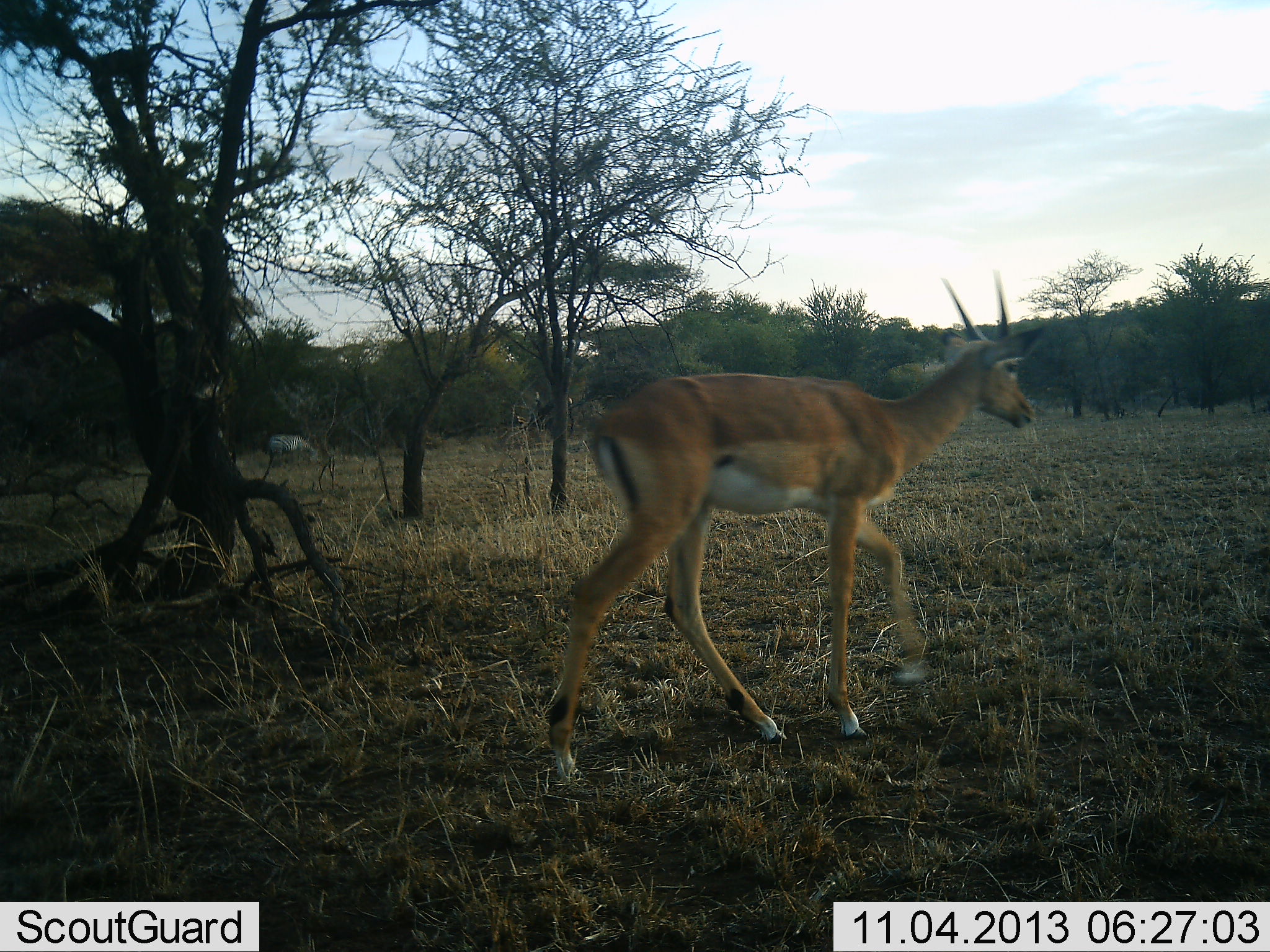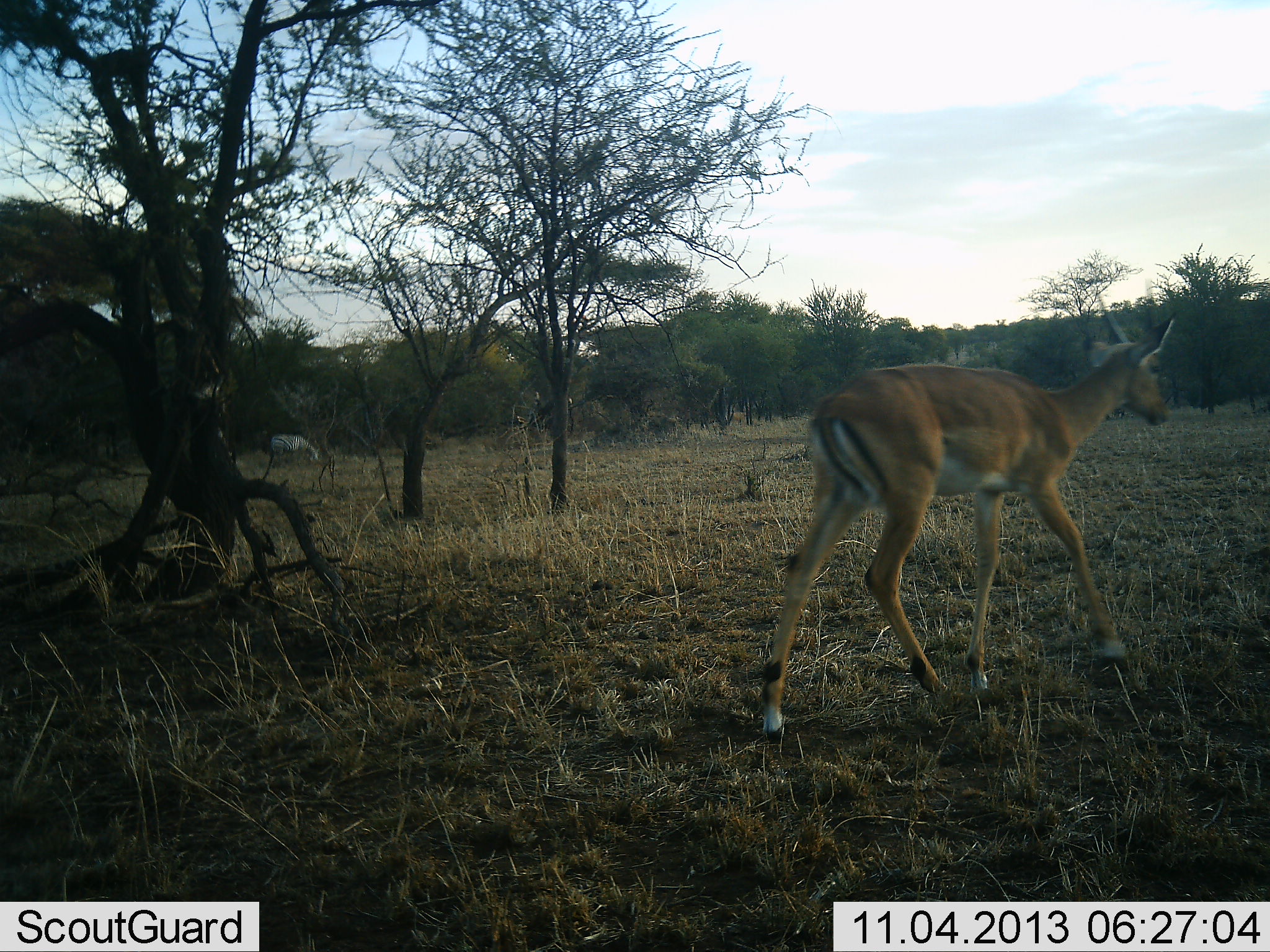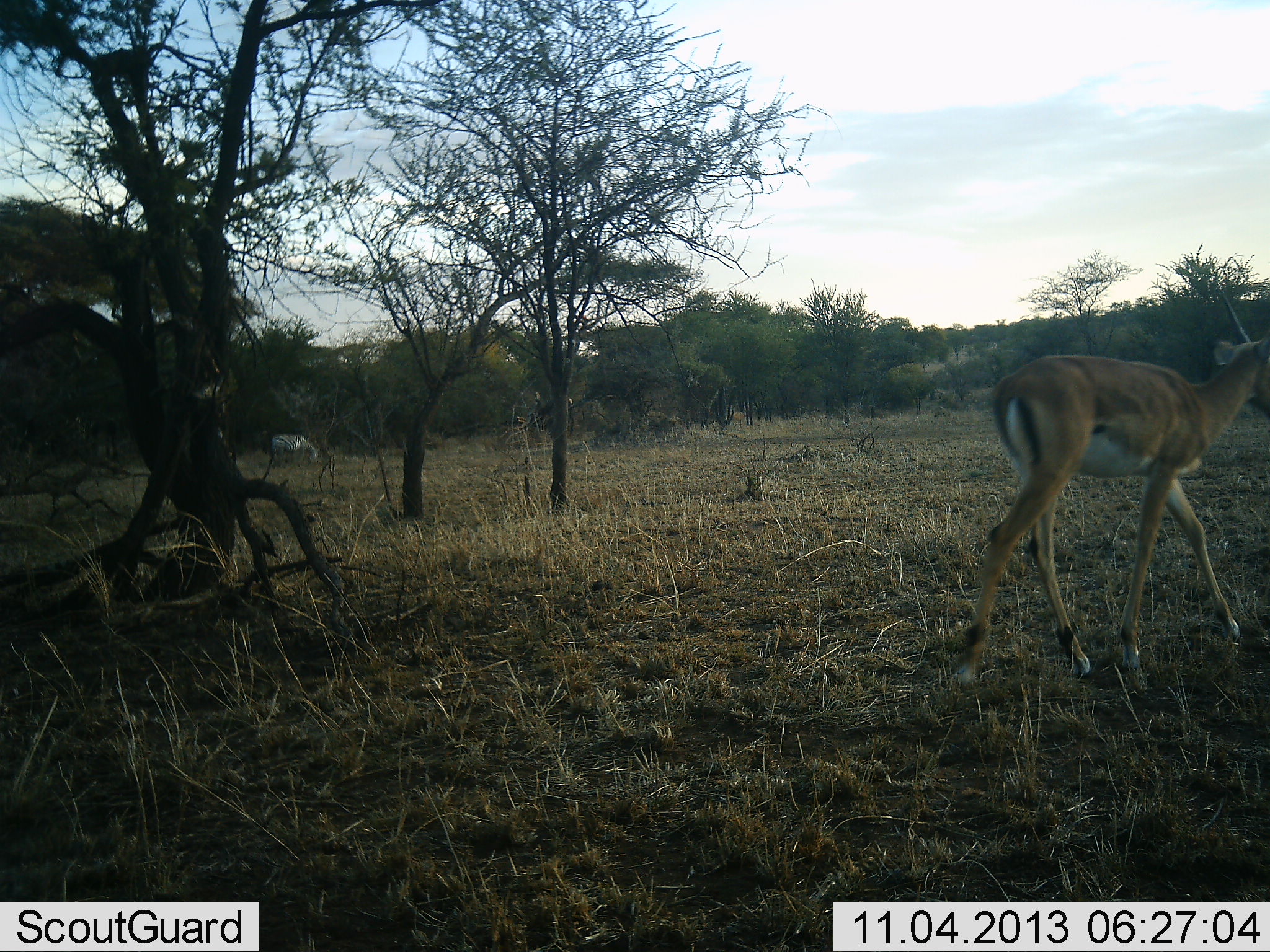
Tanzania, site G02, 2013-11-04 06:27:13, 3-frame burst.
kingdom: Animalia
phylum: Chordata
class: Mammalia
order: Artiodactyla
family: Bovidae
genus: Aepyceros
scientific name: Aepyceros melampus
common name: impala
Impala (Aepyceros melampus), count 1. Behavior (volunteer vote fractions): standing 0%, resting 0%, moving 100%, interacting 0%. Young present (vote fraction): 0%. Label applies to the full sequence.